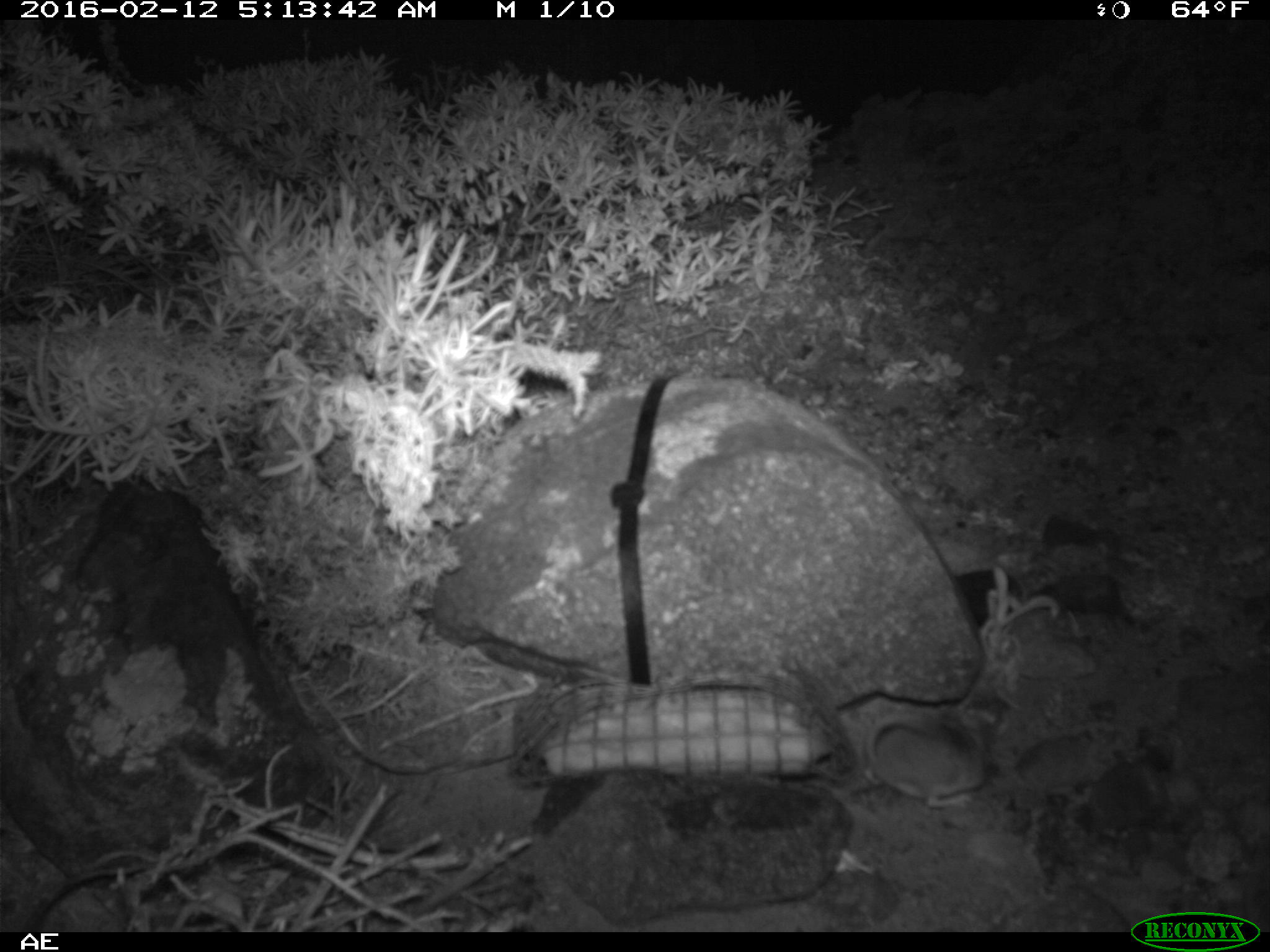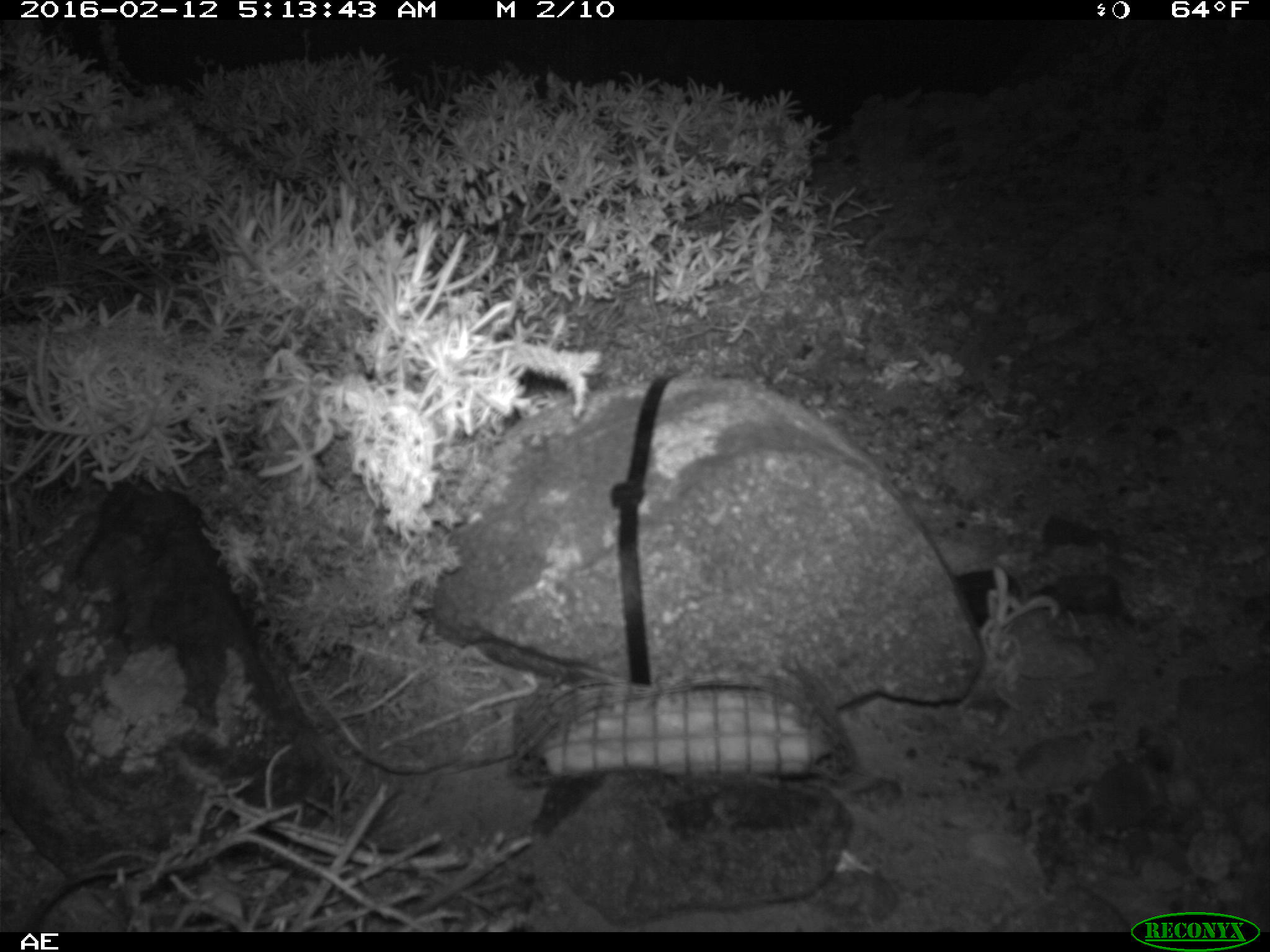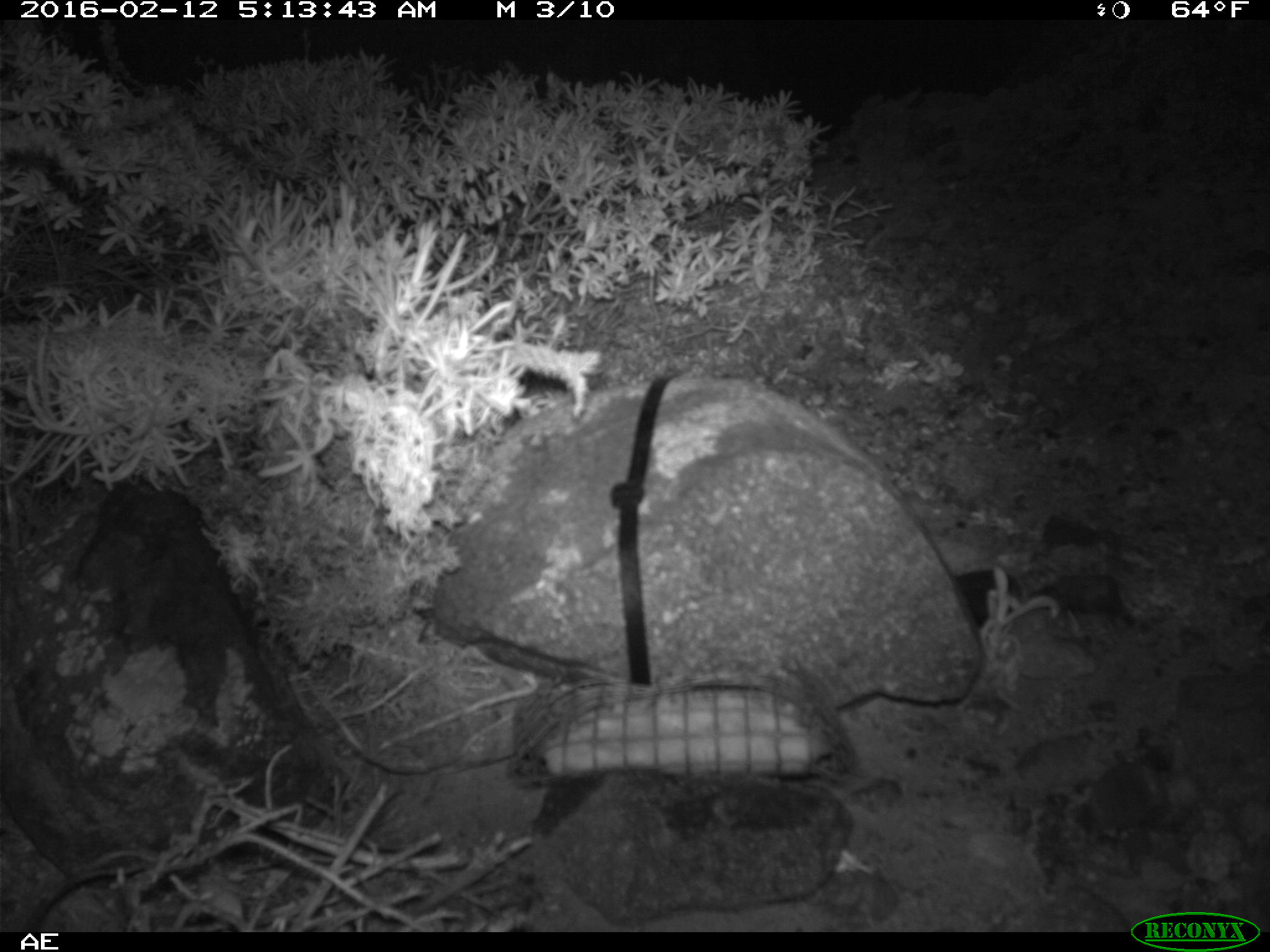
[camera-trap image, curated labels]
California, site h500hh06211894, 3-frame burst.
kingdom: Animalia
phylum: Chordata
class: Mammalia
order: Rodentia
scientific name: Rodentia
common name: rodent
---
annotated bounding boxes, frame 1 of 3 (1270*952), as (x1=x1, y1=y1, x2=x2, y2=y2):
rodent: (x1=864, y1=711, x2=987, y2=810)